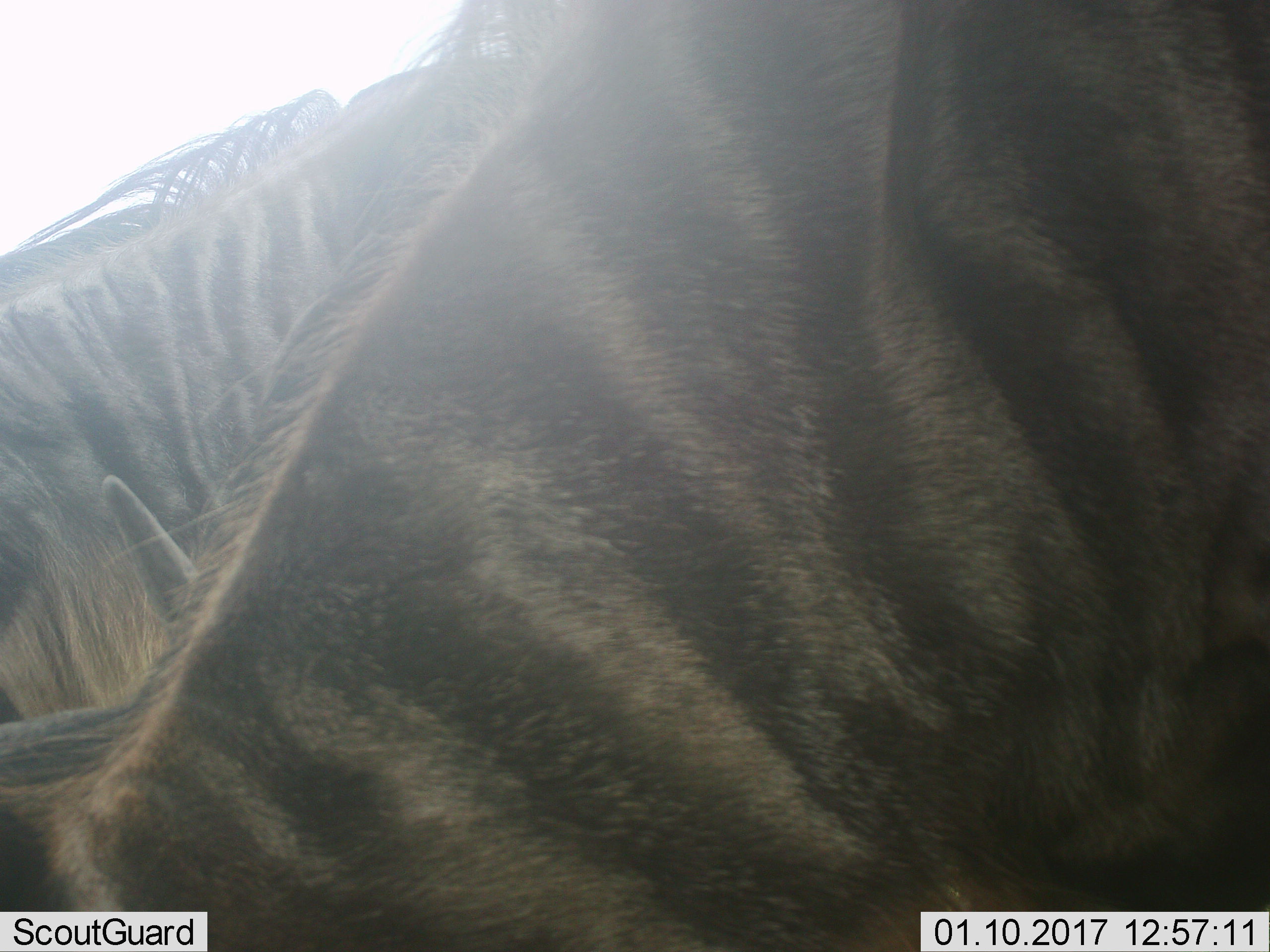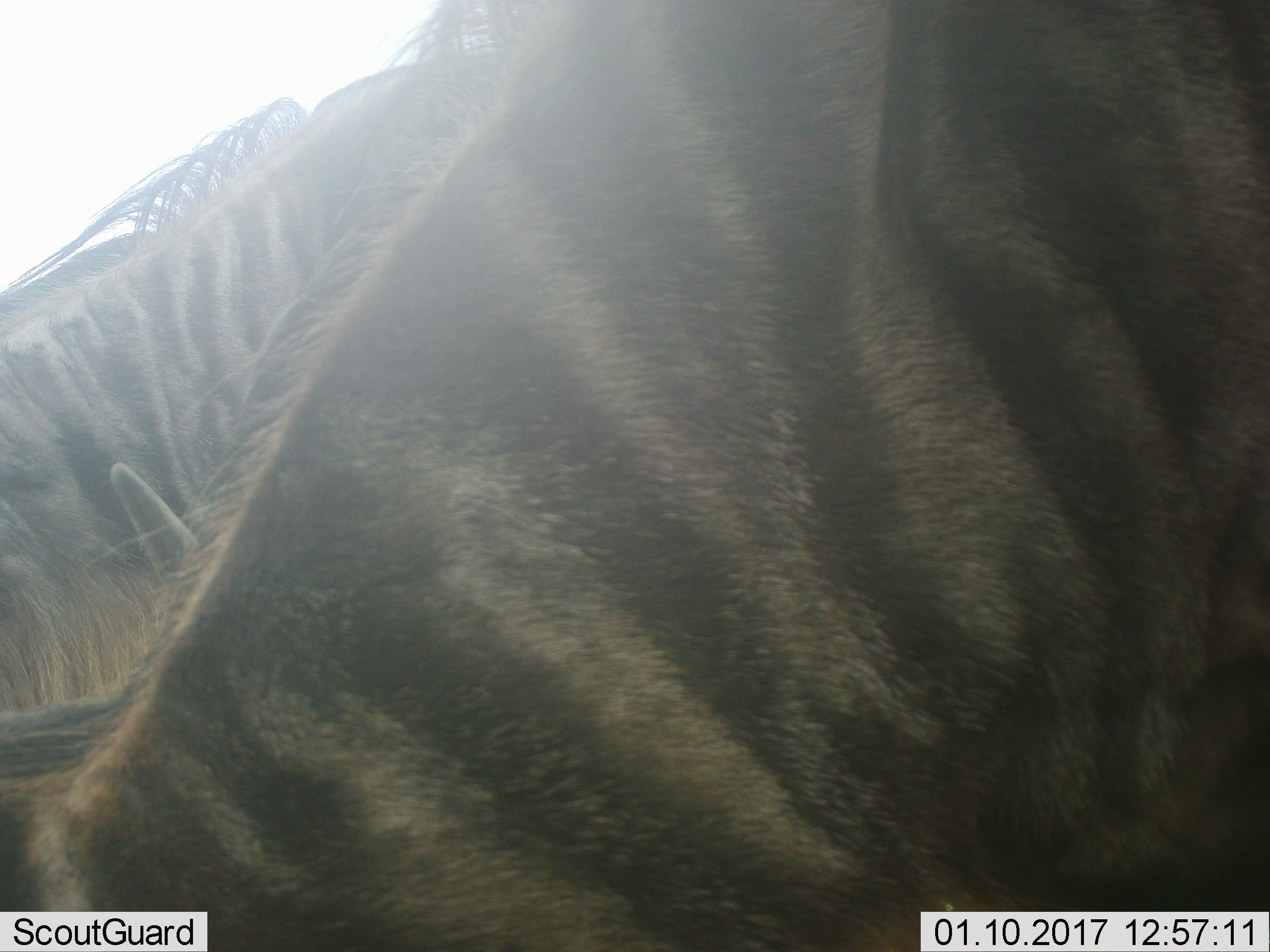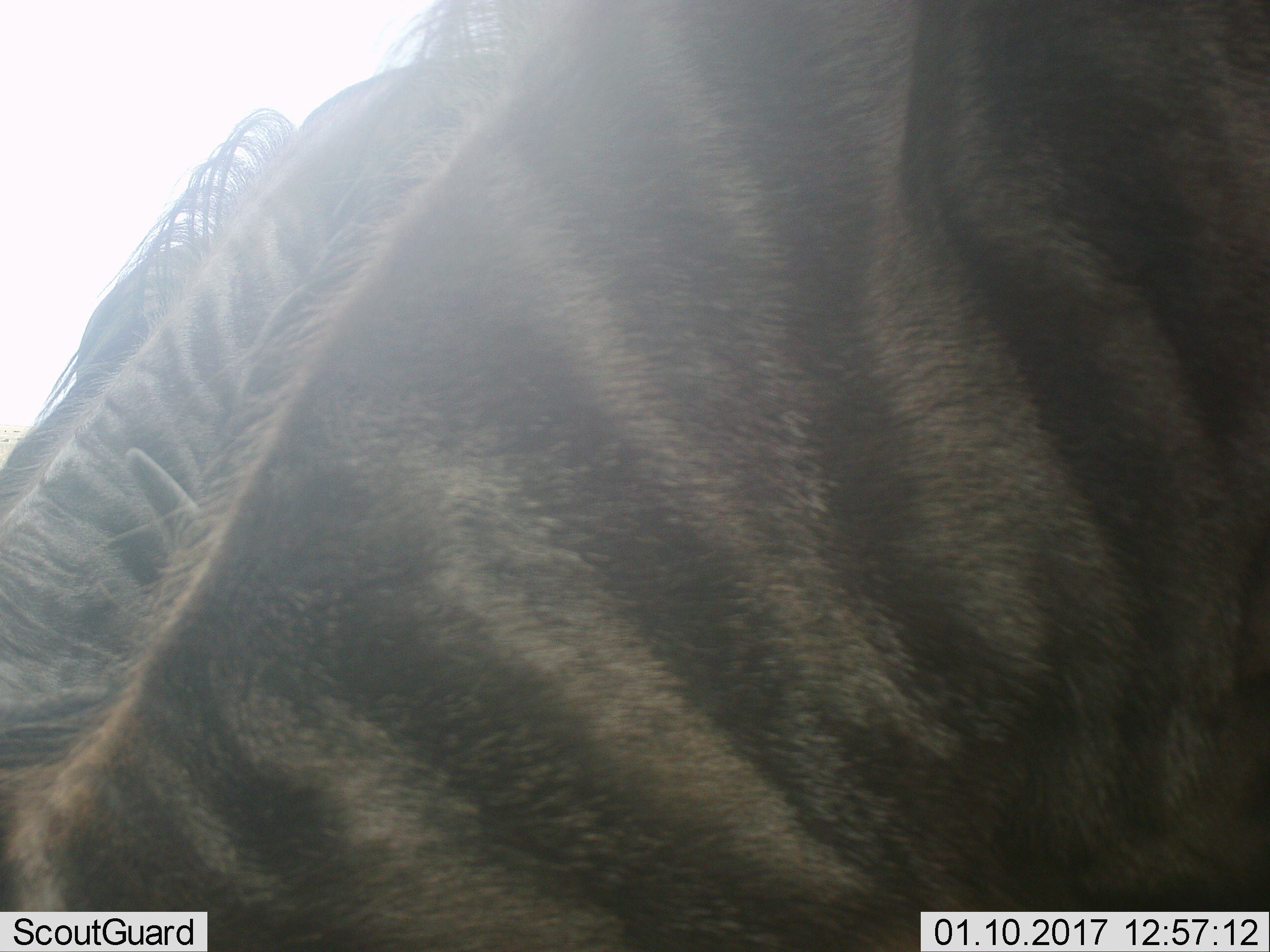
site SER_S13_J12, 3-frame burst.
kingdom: Animalia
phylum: Chordata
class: Mammalia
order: Artiodactyla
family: Bovidae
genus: Connochaetes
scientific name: Connochaetes taurinus taurinus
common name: blue wildebeest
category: wildebeestblue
Wildebeestblue (blue wildebeest) (Connochaetes taurinus taurinus), count 2. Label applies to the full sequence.